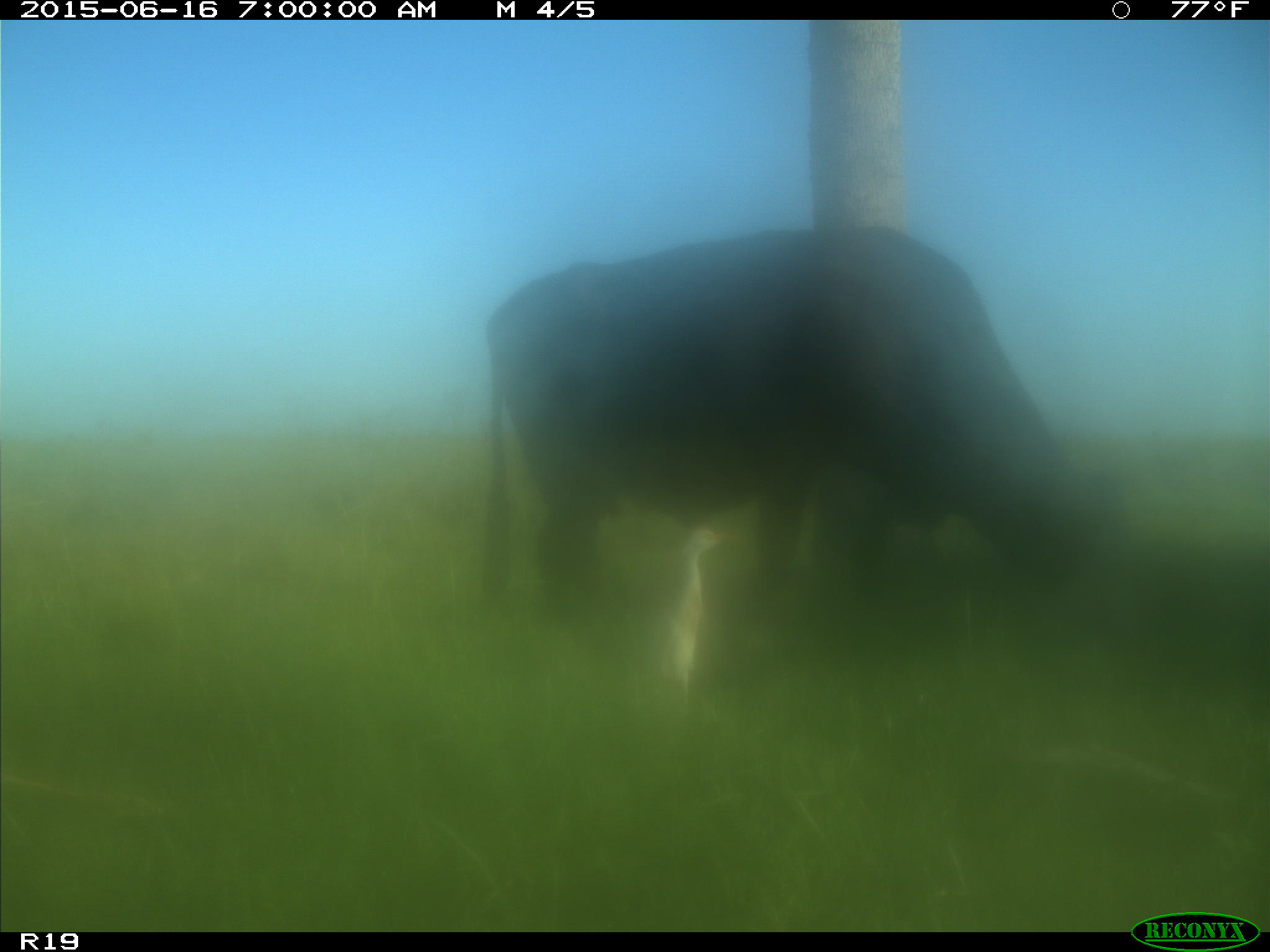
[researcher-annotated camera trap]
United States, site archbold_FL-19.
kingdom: Animalia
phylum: Chordata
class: Mammalia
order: Artiodactyla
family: Bovidae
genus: Bos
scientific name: Bos taurus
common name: domestic cow